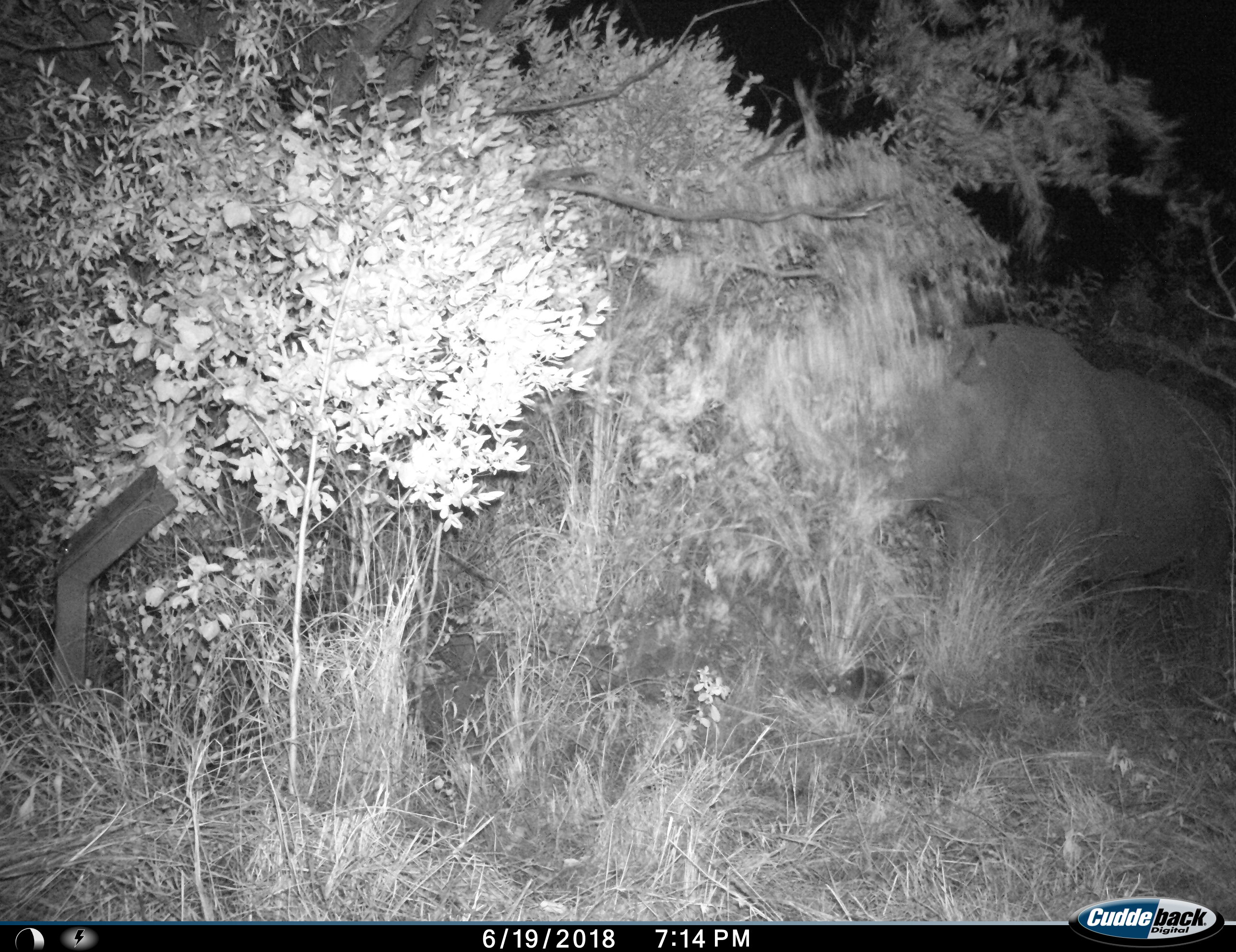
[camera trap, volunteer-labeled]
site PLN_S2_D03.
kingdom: Animalia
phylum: Chordata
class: Mammalia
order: Perissodactyla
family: Rhinocerotidae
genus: Ceratotherium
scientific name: Ceratotherium simum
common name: white rhinoceros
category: rhinoceroswhite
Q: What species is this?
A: Rhinoceroswhite (white rhinoceros) (Ceratotherium simum).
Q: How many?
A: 1.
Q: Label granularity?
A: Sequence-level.